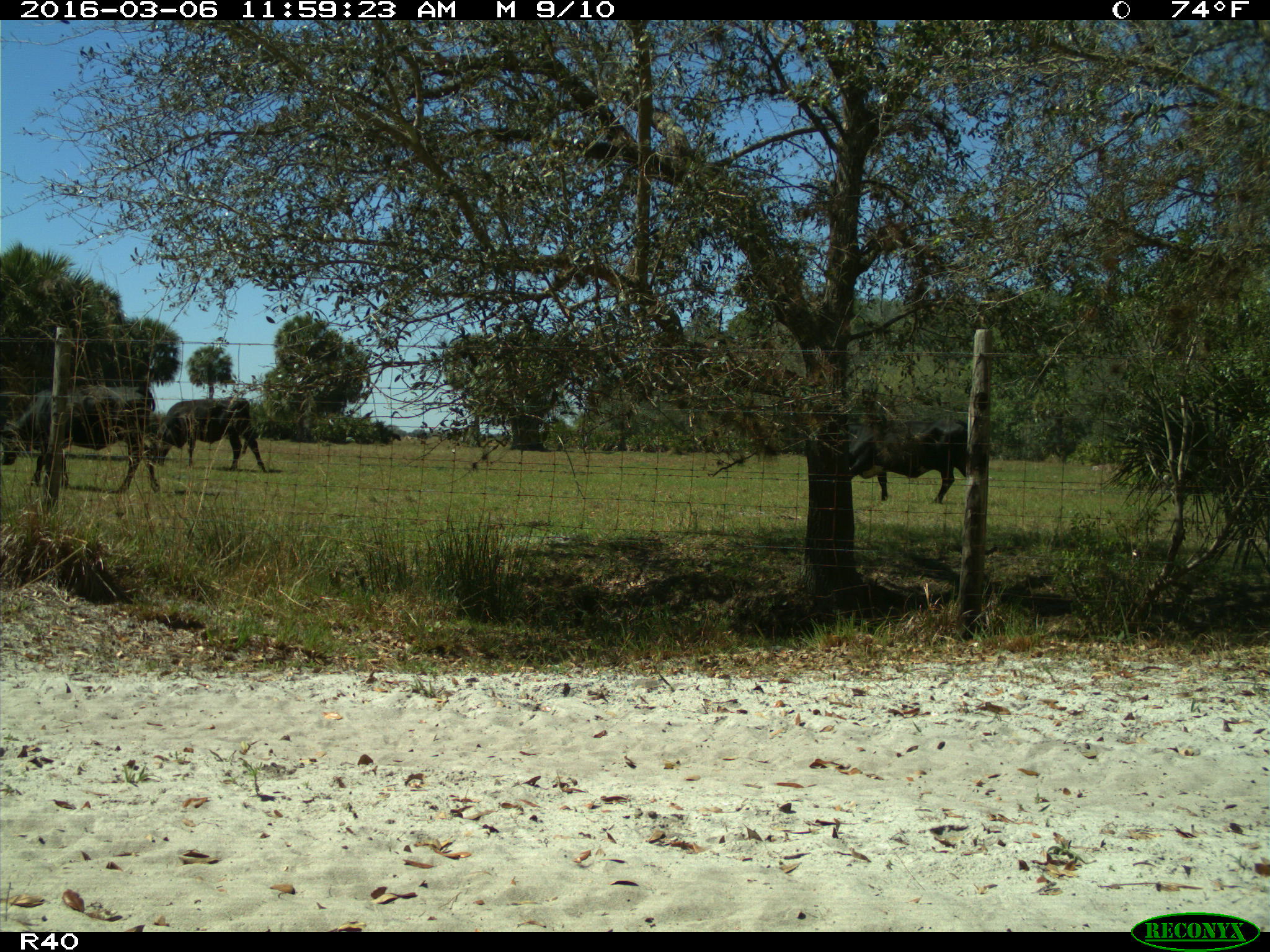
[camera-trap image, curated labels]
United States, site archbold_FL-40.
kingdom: Animalia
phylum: Chordata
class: Mammalia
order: Artiodactyla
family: Bovidae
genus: Bos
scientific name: Bos taurus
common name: domestic cow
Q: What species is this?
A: Bos taurus (domestic cow).